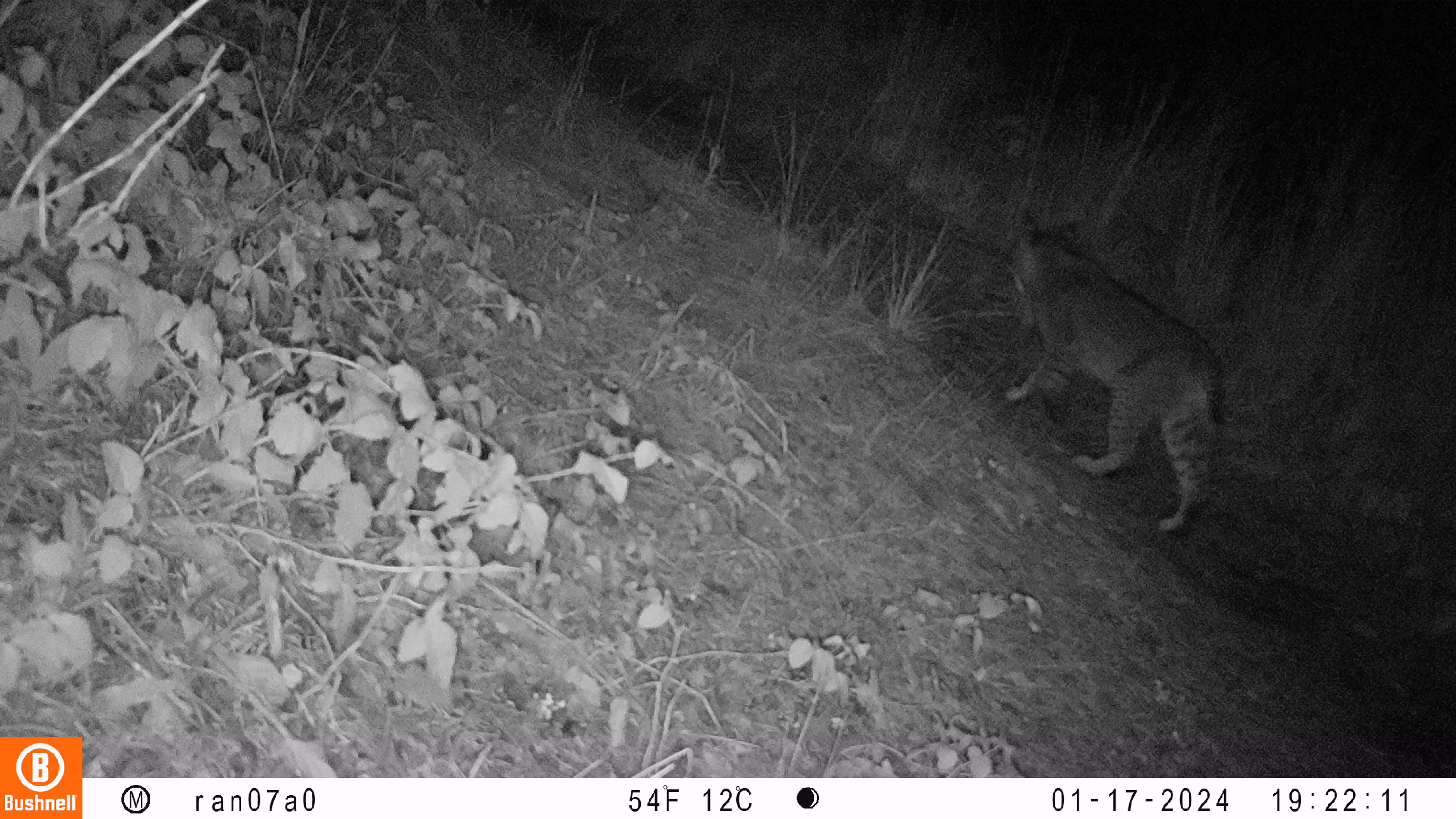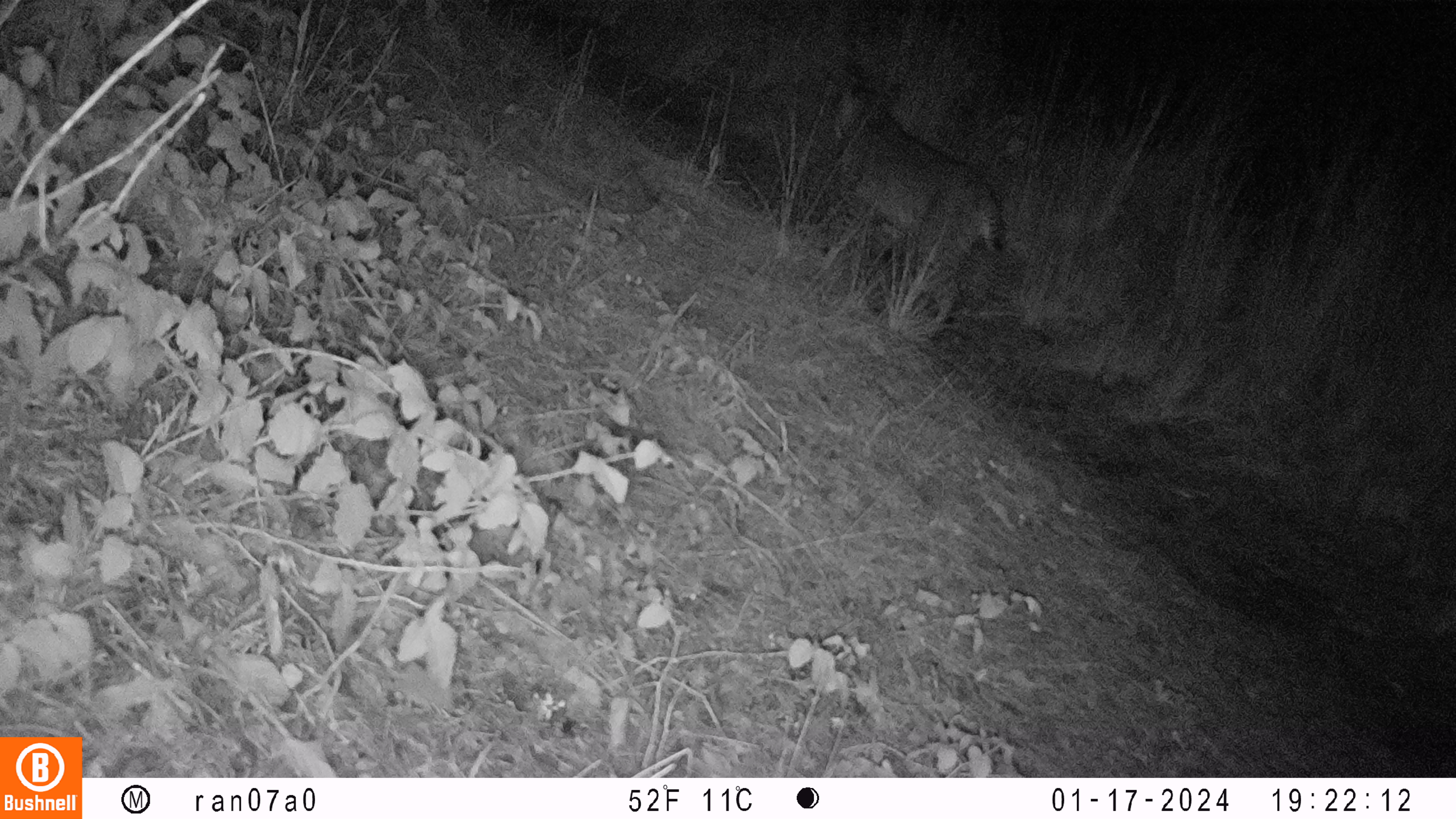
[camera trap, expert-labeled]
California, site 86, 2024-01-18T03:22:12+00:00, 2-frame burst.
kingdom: Animalia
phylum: Chordata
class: Mammalia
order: Carnivora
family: Felidae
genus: Lynx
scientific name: Lynx rufus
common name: bobcat